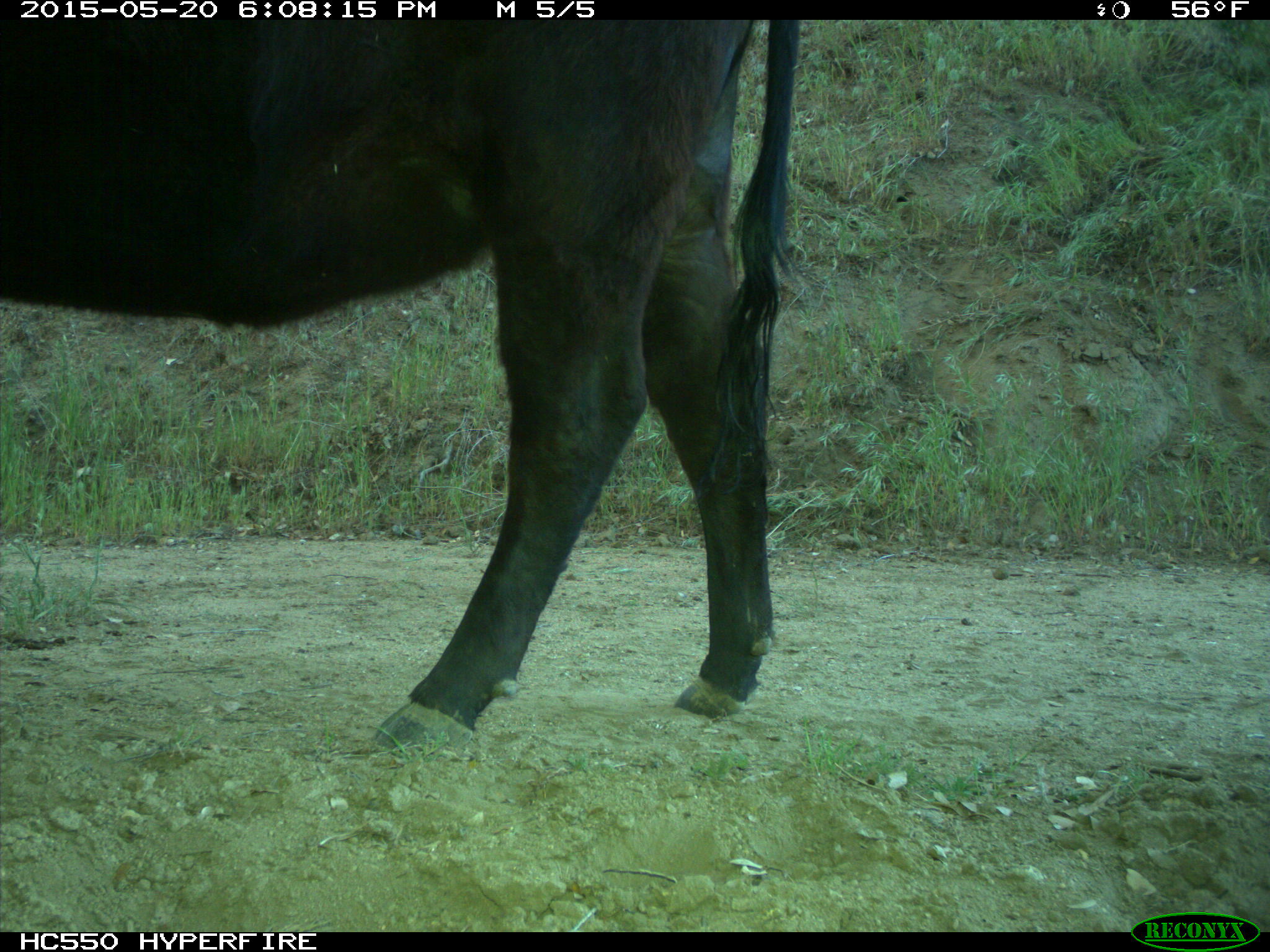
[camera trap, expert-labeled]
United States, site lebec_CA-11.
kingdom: Animalia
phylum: Chordata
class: Mammalia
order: Artiodactyla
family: Bovidae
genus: Bos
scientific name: Bos taurus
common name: domestic cow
Bos taurus (domestic cow).